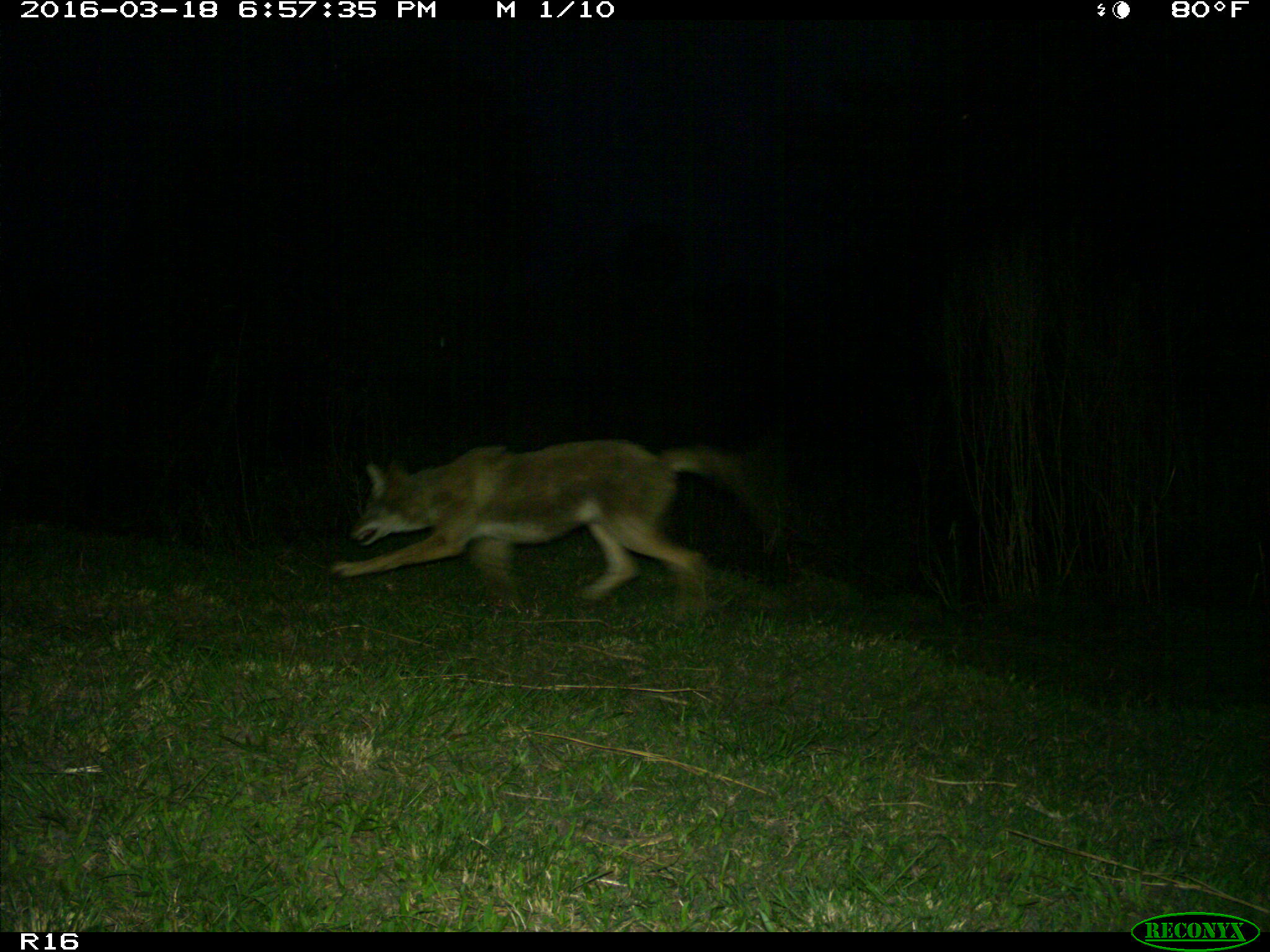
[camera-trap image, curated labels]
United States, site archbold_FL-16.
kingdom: Animalia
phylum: Chordata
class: Mammalia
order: Carnivora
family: Canidae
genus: Canis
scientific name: Canis latrans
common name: coyote